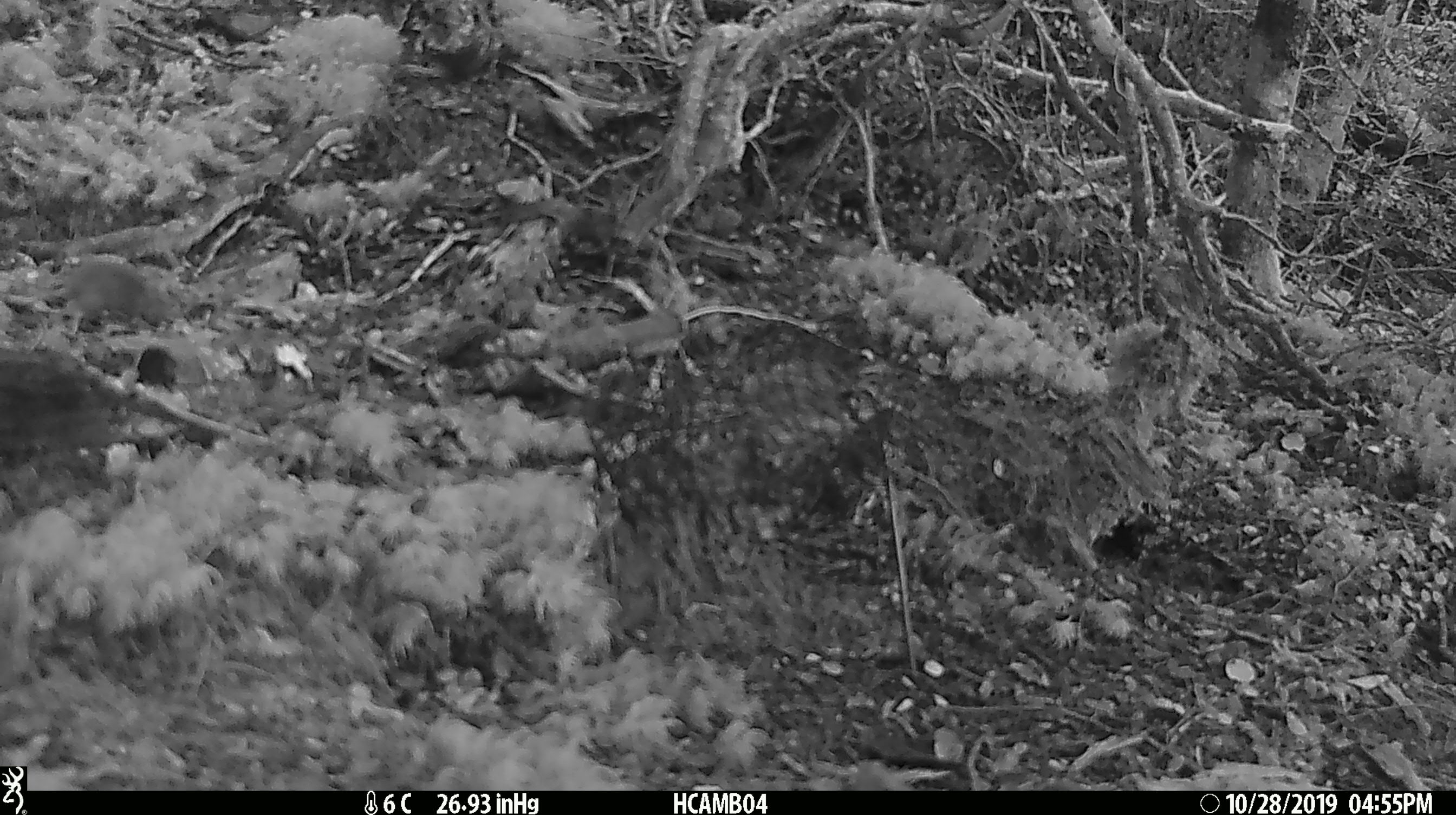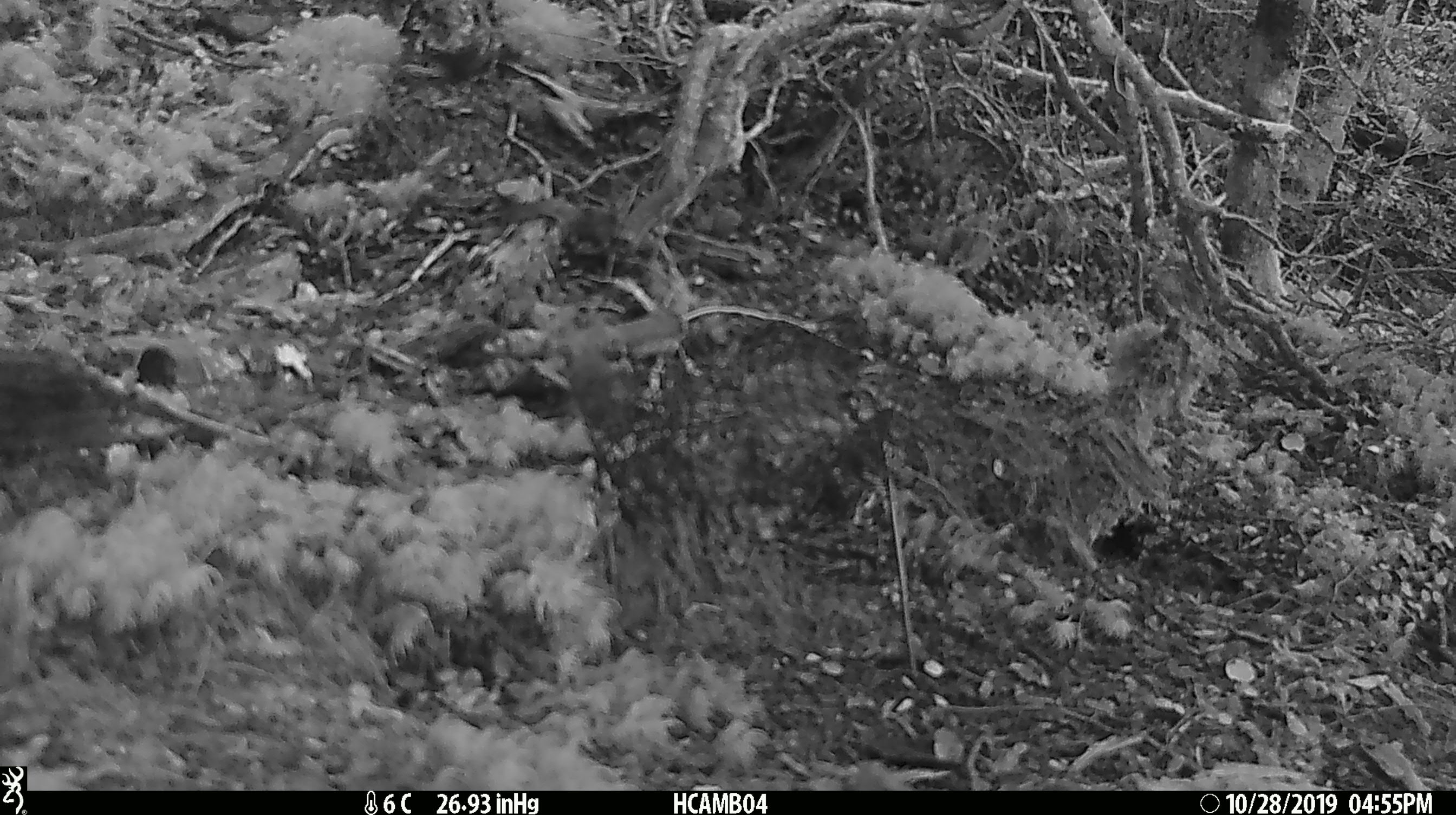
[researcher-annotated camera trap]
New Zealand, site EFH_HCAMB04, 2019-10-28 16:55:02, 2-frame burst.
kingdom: Animalia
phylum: Chordata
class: Mammalia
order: Rodentia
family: Muridae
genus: Mus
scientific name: Mus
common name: mouse